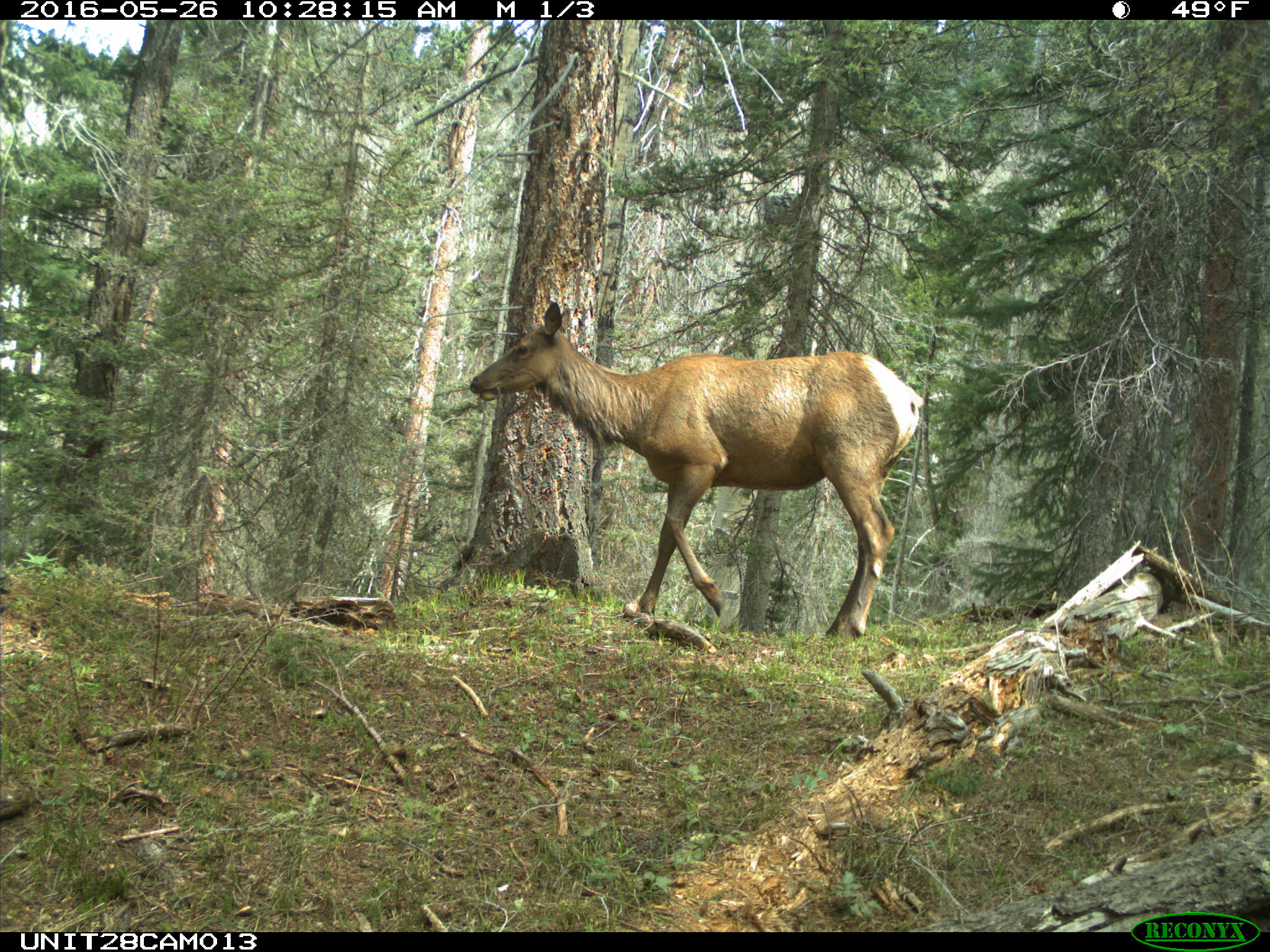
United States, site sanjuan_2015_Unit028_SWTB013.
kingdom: Animalia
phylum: Chordata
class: Mammalia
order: Artiodactyla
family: Cervidae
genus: Cervus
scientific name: Cervus elaphus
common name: red deer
Cervus elaphus (red deer).